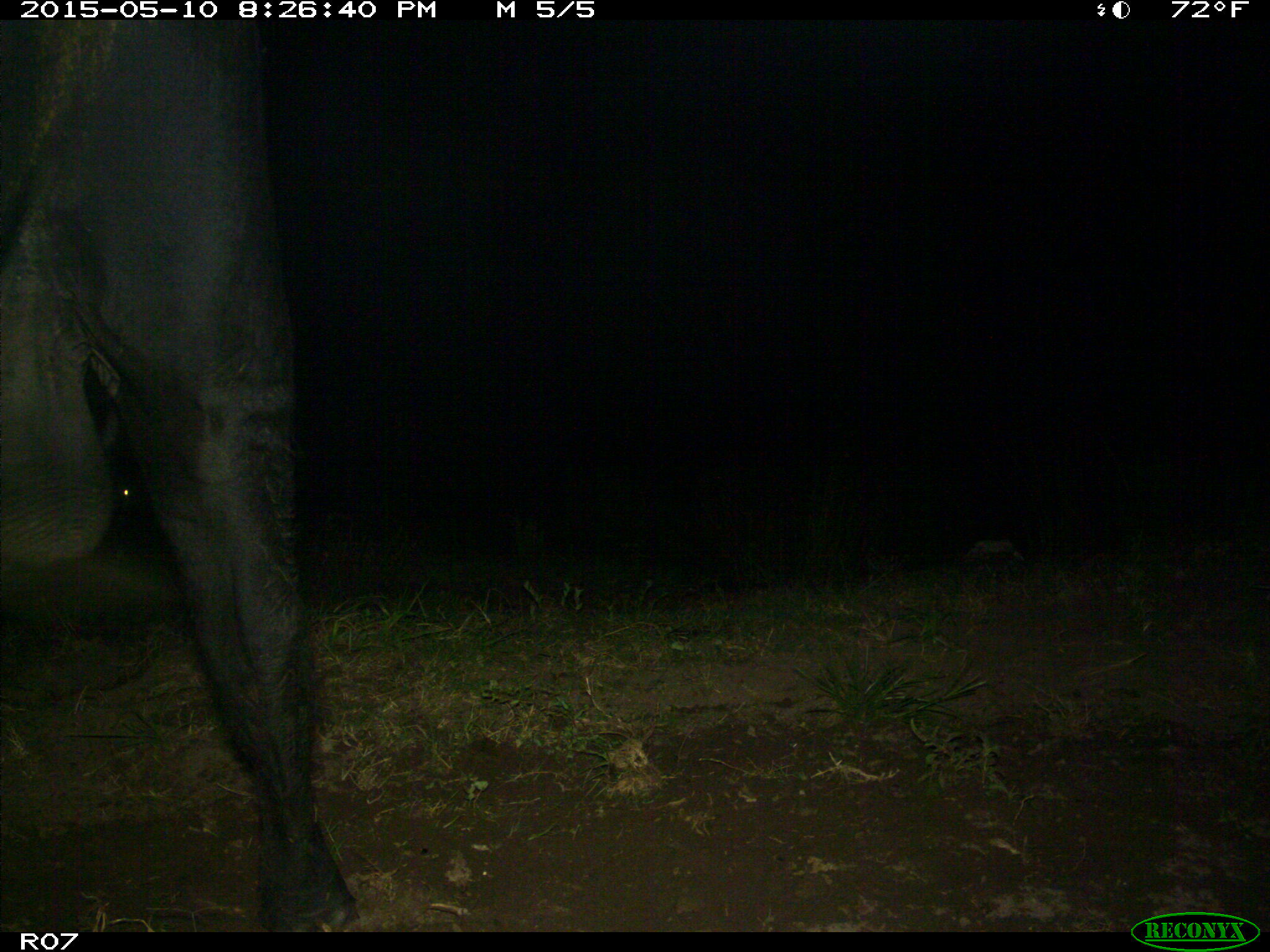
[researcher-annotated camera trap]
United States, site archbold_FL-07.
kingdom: Animalia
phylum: Chordata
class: Mammalia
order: Artiodactyla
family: Bovidae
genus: Bos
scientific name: Bos taurus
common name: domestic cow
Bos taurus (domestic cow).